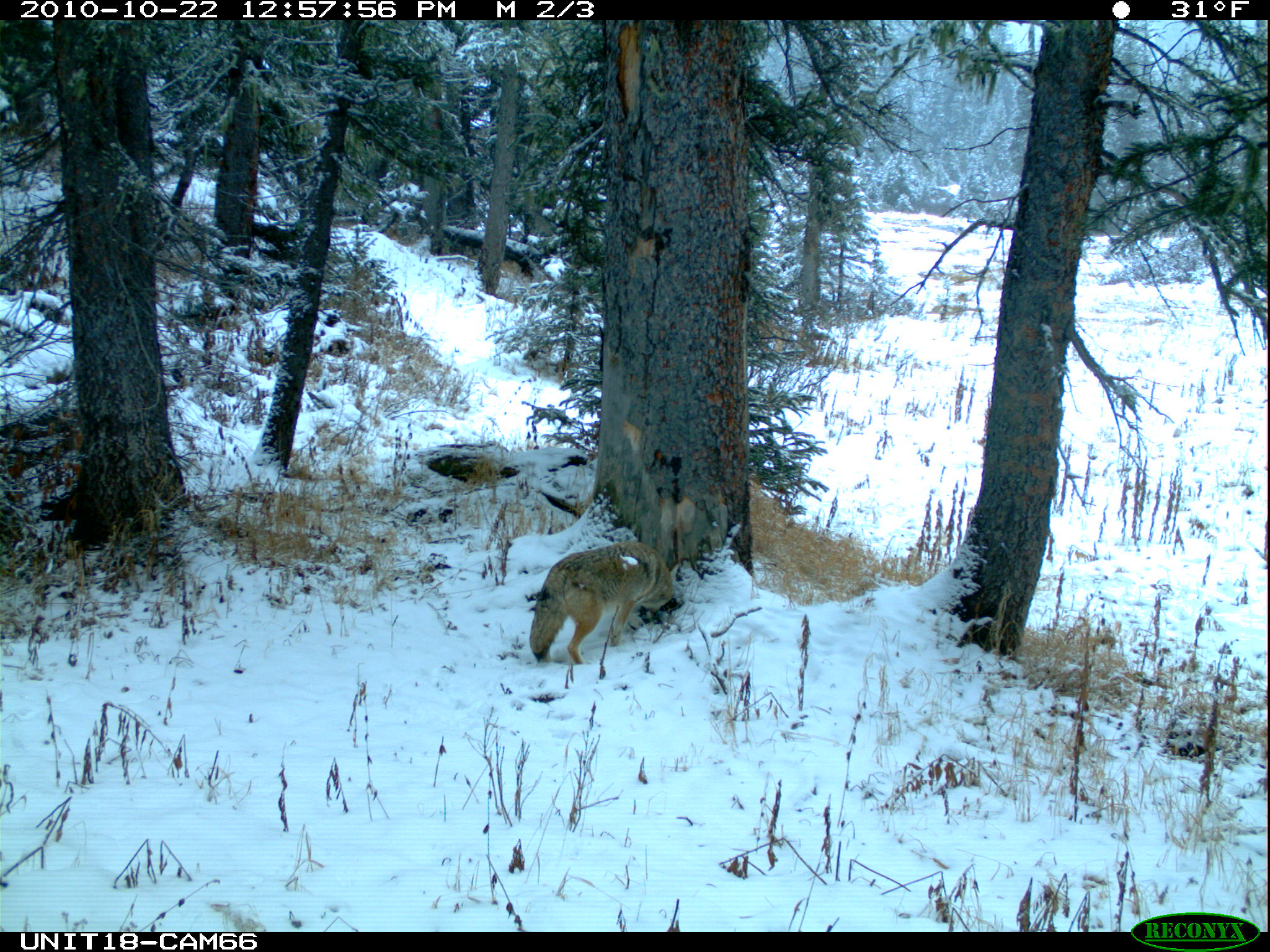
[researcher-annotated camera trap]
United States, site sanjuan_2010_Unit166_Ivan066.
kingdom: Animalia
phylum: Chordata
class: Mammalia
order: Carnivora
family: Canidae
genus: Canis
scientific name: Canis latrans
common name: coyote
Canis latrans (coyote).